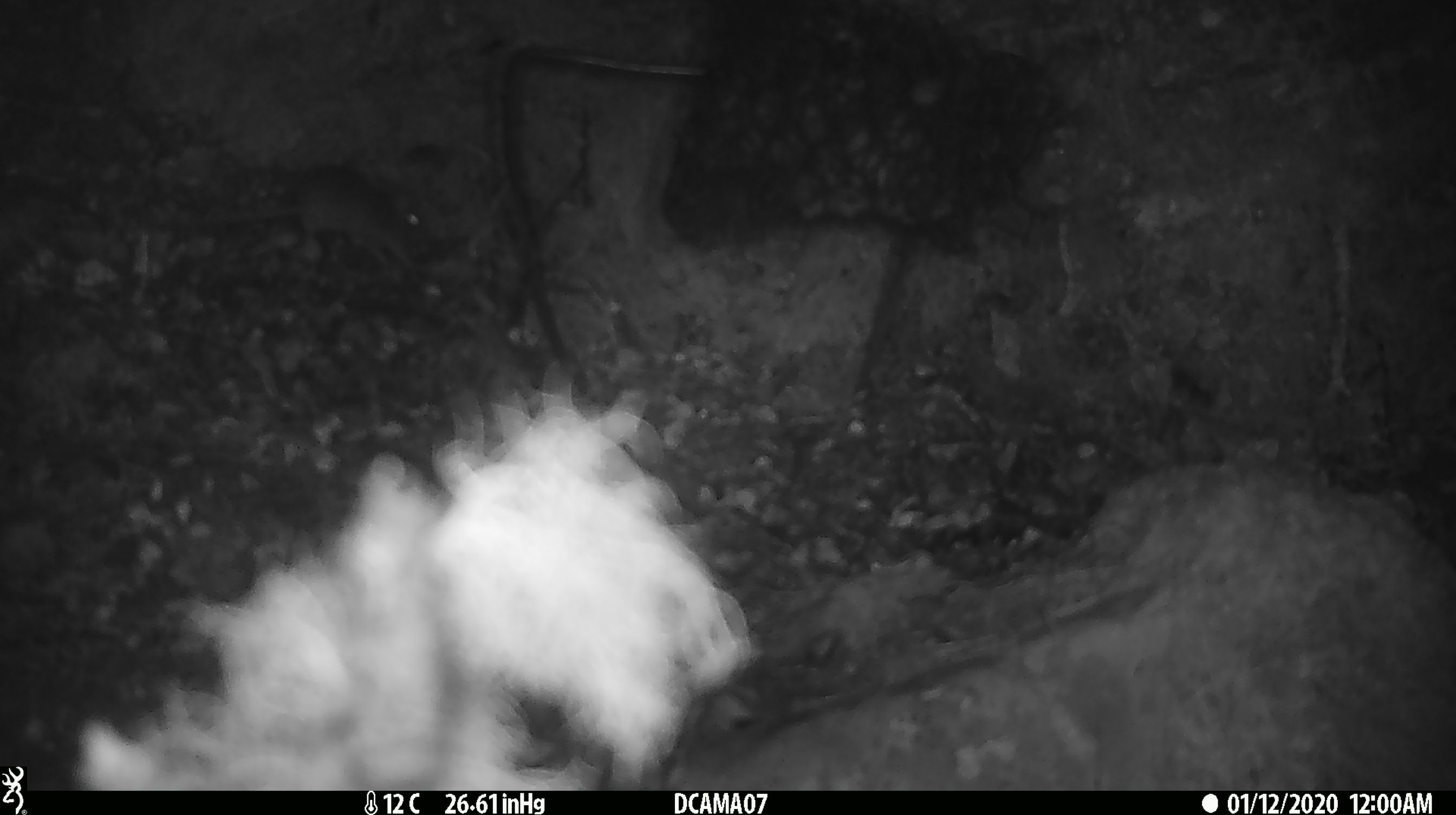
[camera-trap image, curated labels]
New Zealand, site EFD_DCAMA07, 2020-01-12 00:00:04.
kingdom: Animalia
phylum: Chordata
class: Mammalia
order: Rodentia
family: Muridae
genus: Mus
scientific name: Mus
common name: mouse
Mouse (Mus).